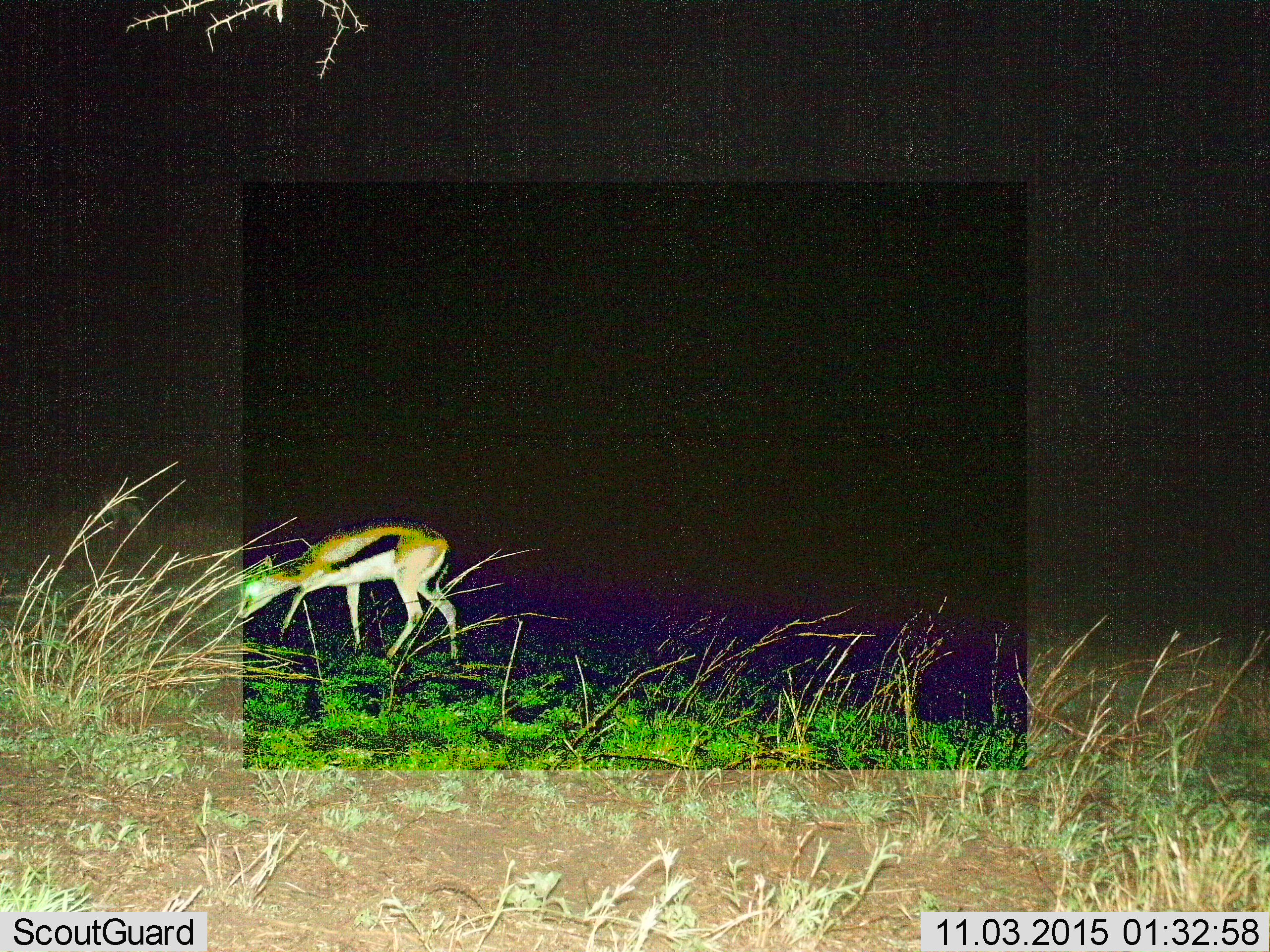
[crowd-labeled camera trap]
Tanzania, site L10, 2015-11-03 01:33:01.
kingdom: Animalia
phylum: Chordata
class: Mammalia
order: Artiodactyla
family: Bovidae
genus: Eudorcas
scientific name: Eudorcas thomsonii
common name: thomson's gazelle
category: gazellethomsons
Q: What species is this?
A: Gazellethomsons (thomson's gazelle) (Eudorcas thomsonii).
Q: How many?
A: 1.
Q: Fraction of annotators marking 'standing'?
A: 40%.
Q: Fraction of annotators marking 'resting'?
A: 10%.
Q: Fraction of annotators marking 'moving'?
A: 30%.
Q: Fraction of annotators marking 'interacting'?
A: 10%.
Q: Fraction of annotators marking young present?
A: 0%.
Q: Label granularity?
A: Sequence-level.